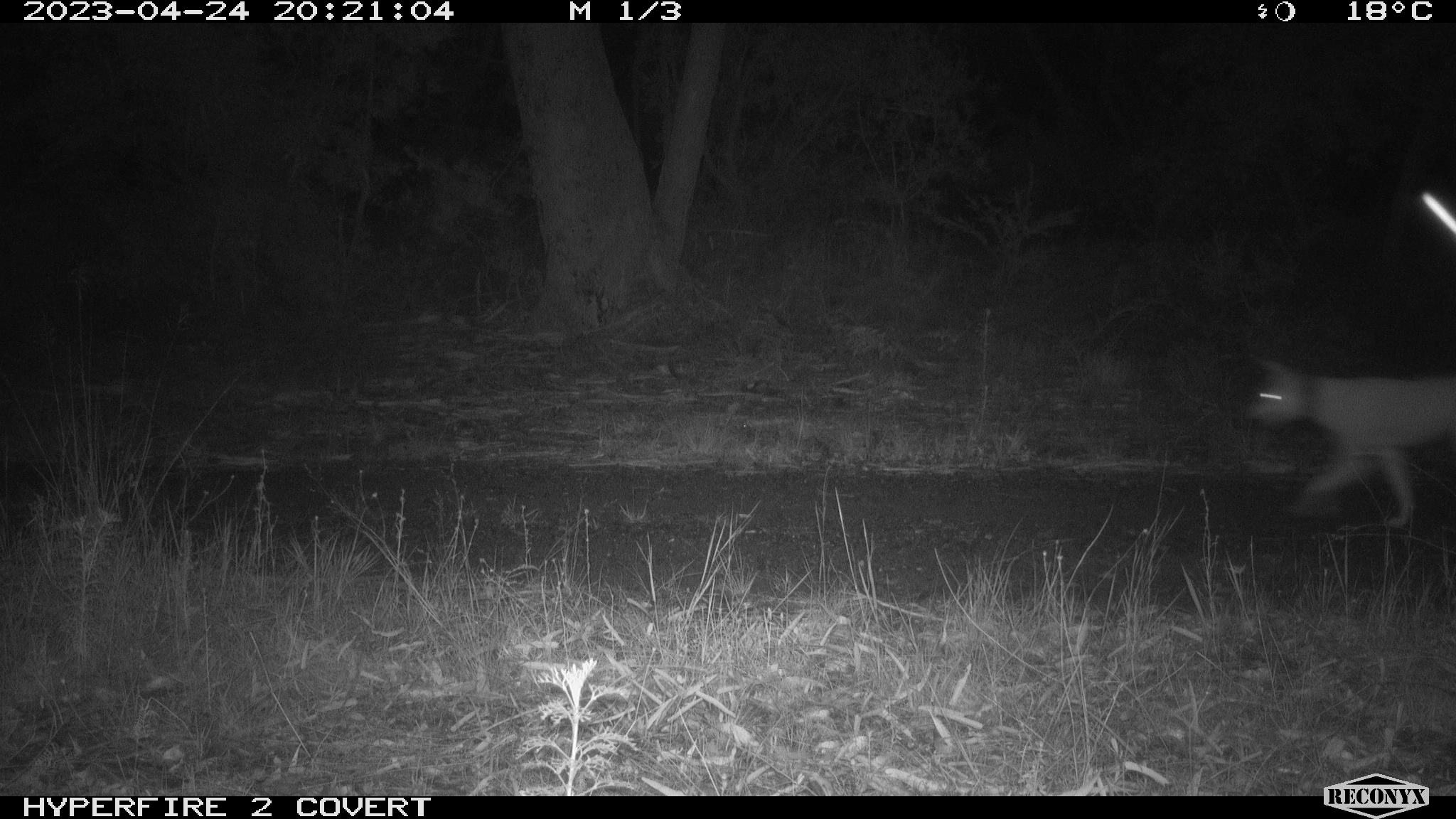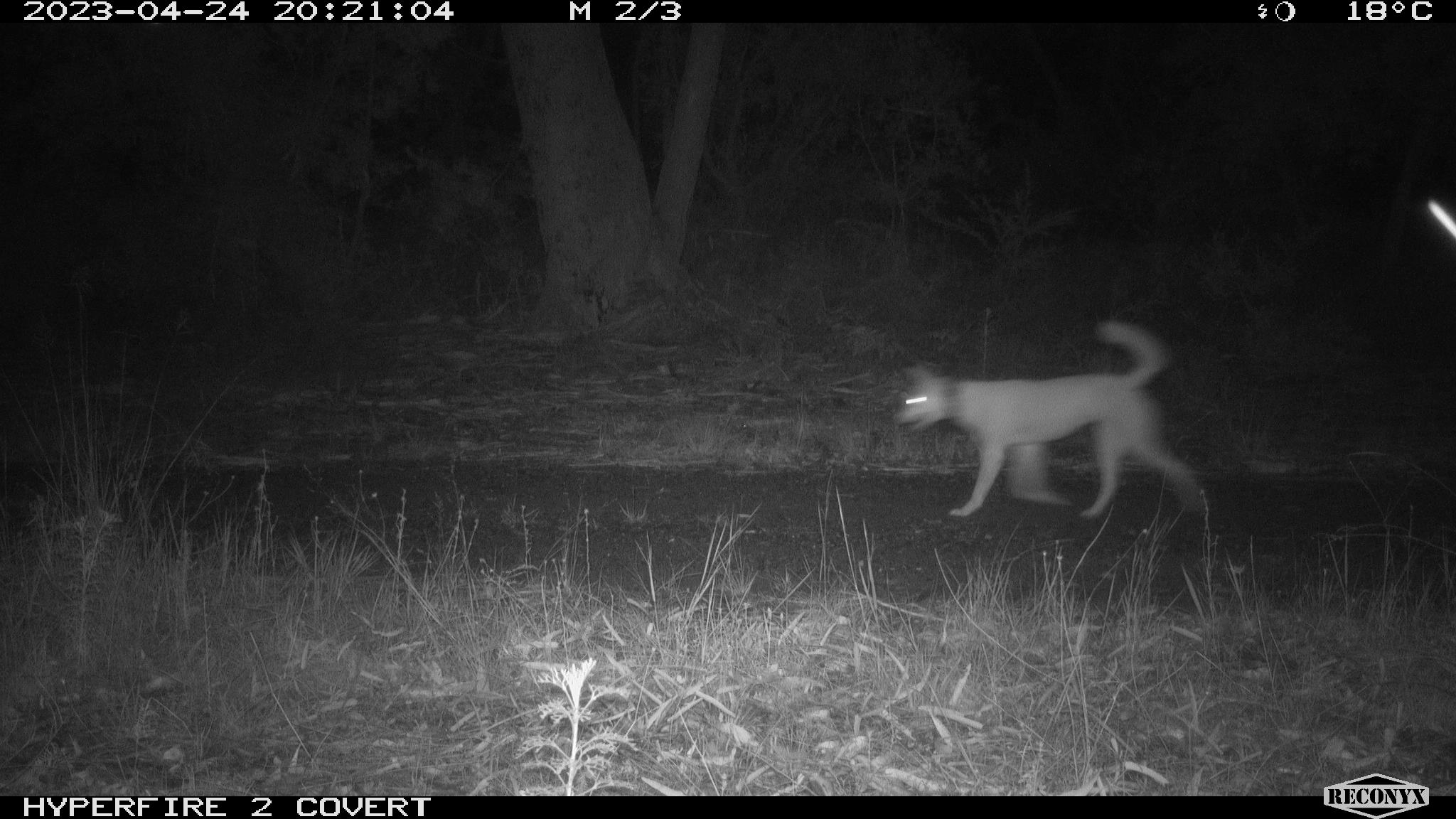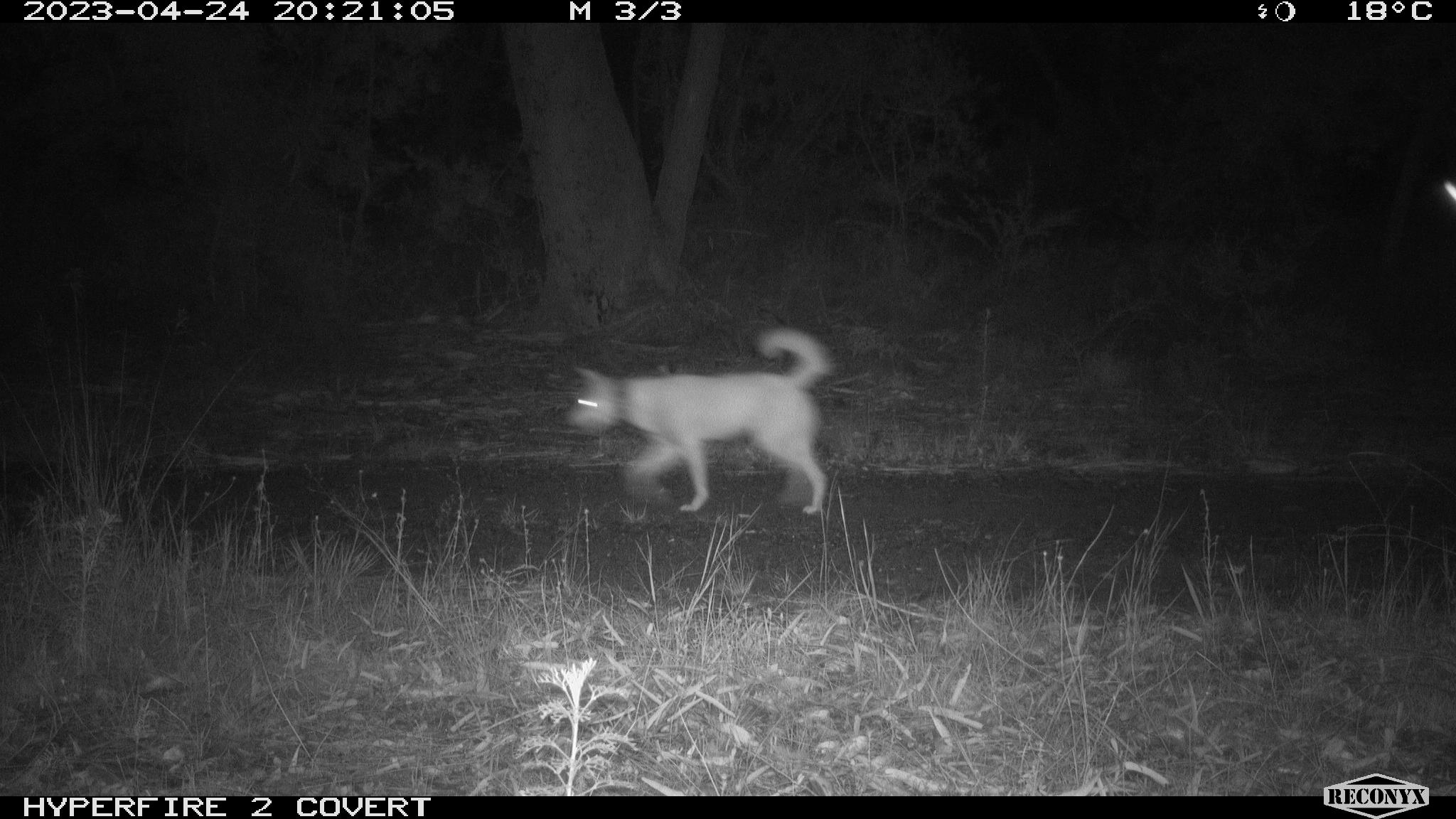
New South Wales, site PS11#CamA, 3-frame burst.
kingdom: Animalia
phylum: Chordata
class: Mammalia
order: Carnivora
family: Canidae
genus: Canis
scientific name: Canis familiaris dingo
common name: dingo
Dingo (Canis familiaris dingo).